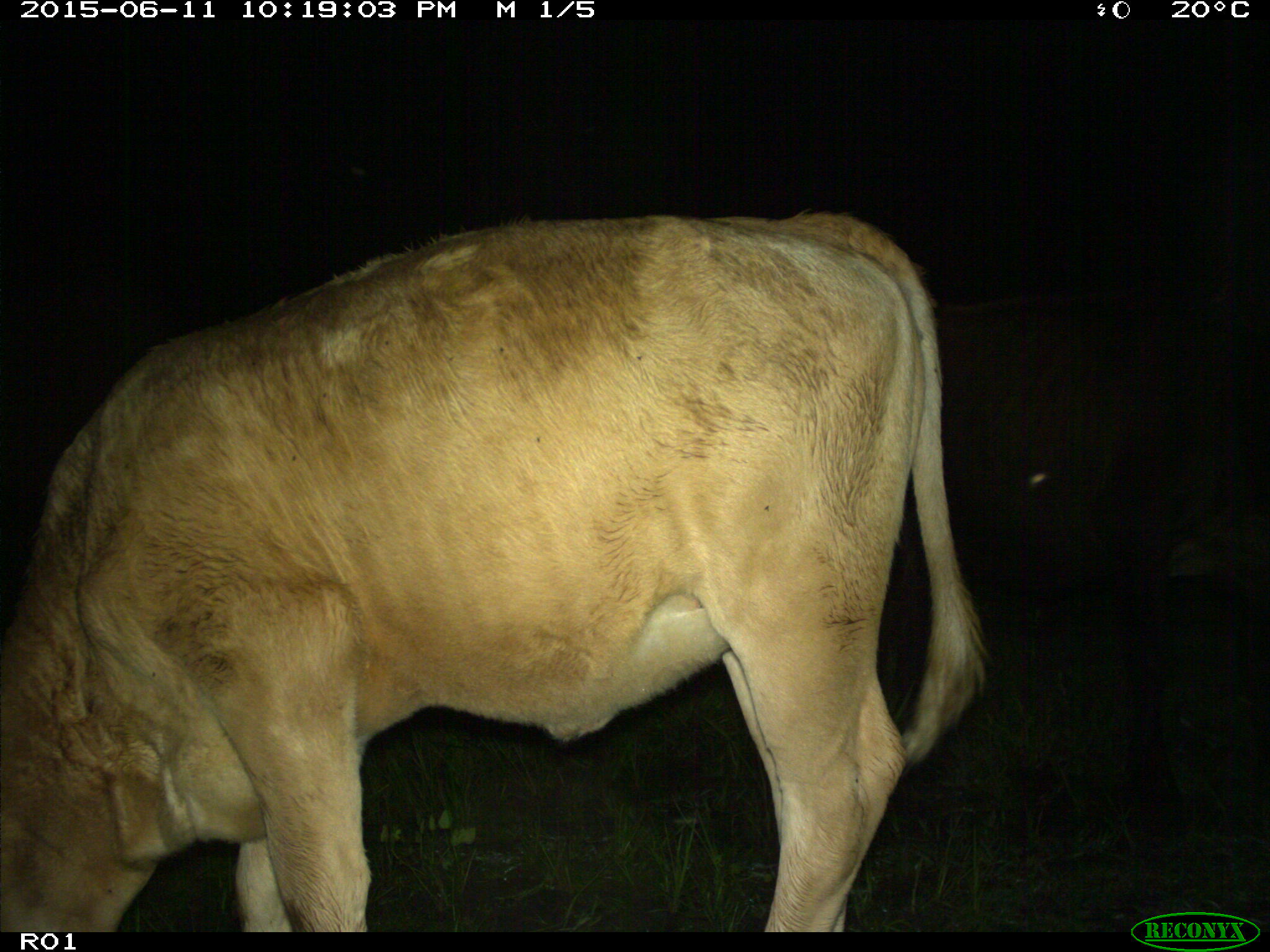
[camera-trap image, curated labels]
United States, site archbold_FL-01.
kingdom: Animalia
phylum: Chordata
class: Mammalia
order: Artiodactyla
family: Bovidae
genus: Bos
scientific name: Bos taurus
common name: domestic cow